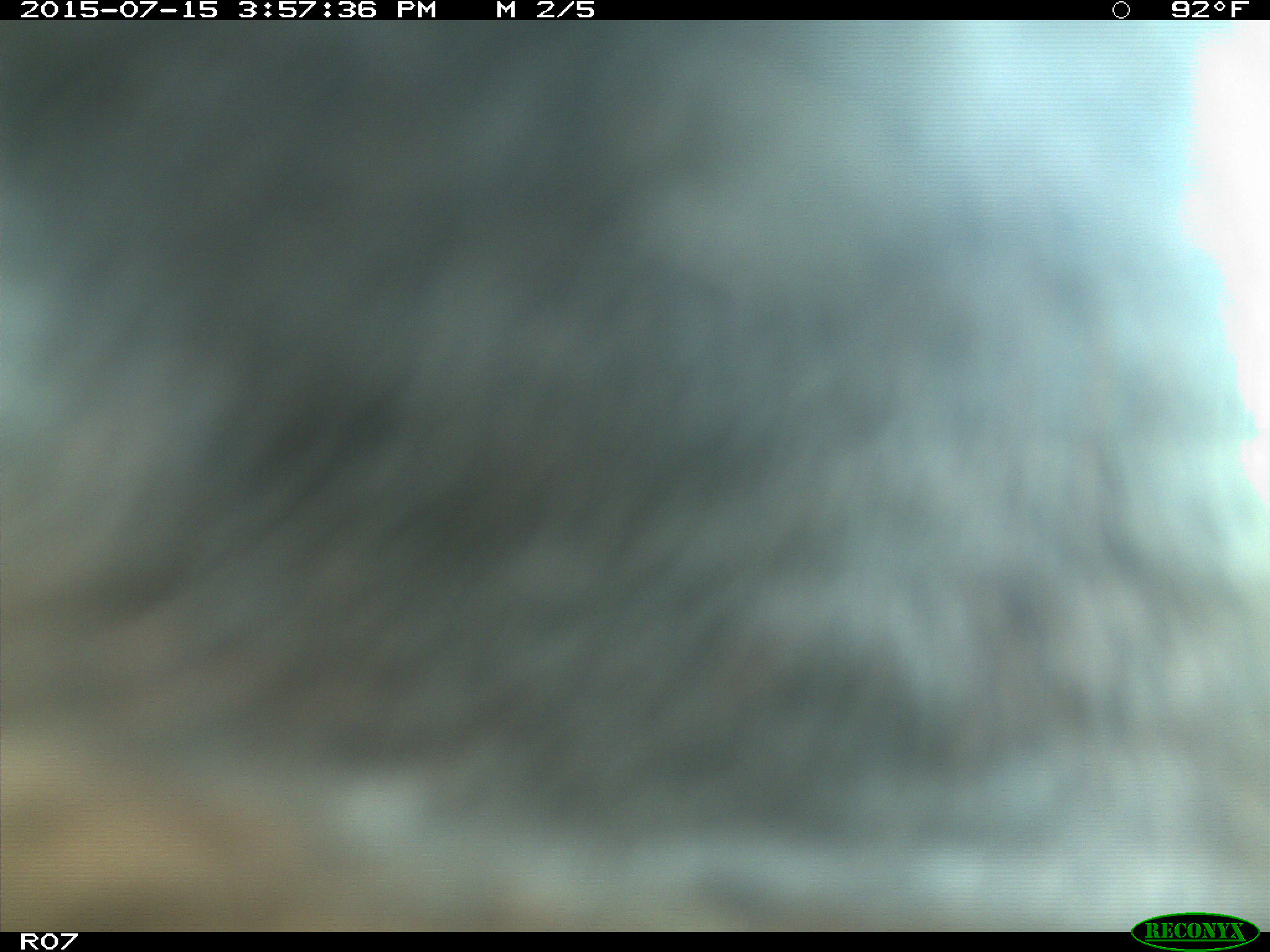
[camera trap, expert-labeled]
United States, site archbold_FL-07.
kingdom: Animalia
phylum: Chordata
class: Mammalia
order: Artiodactyla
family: Bovidae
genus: Bos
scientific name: Bos taurus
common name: domestic cow